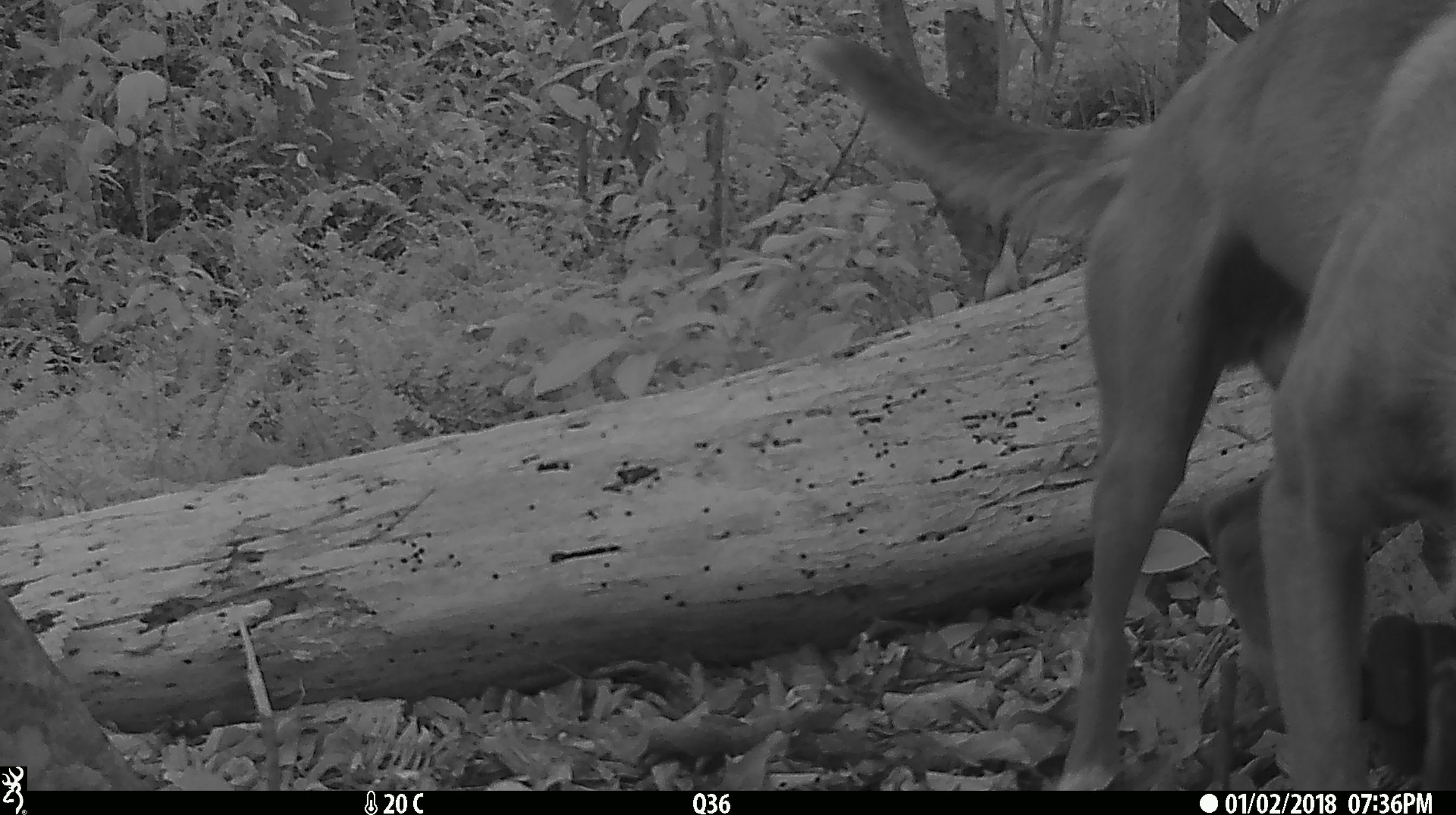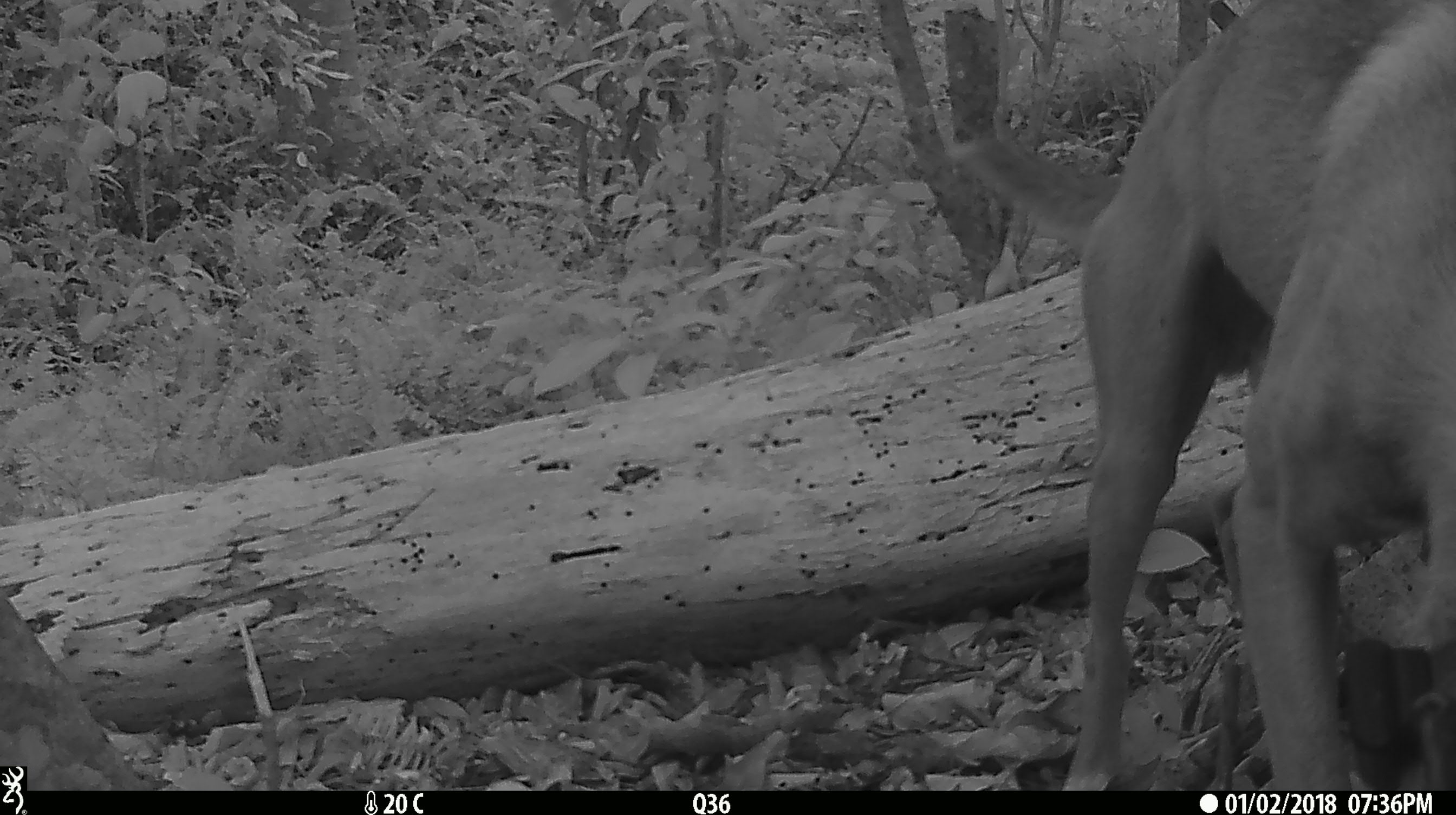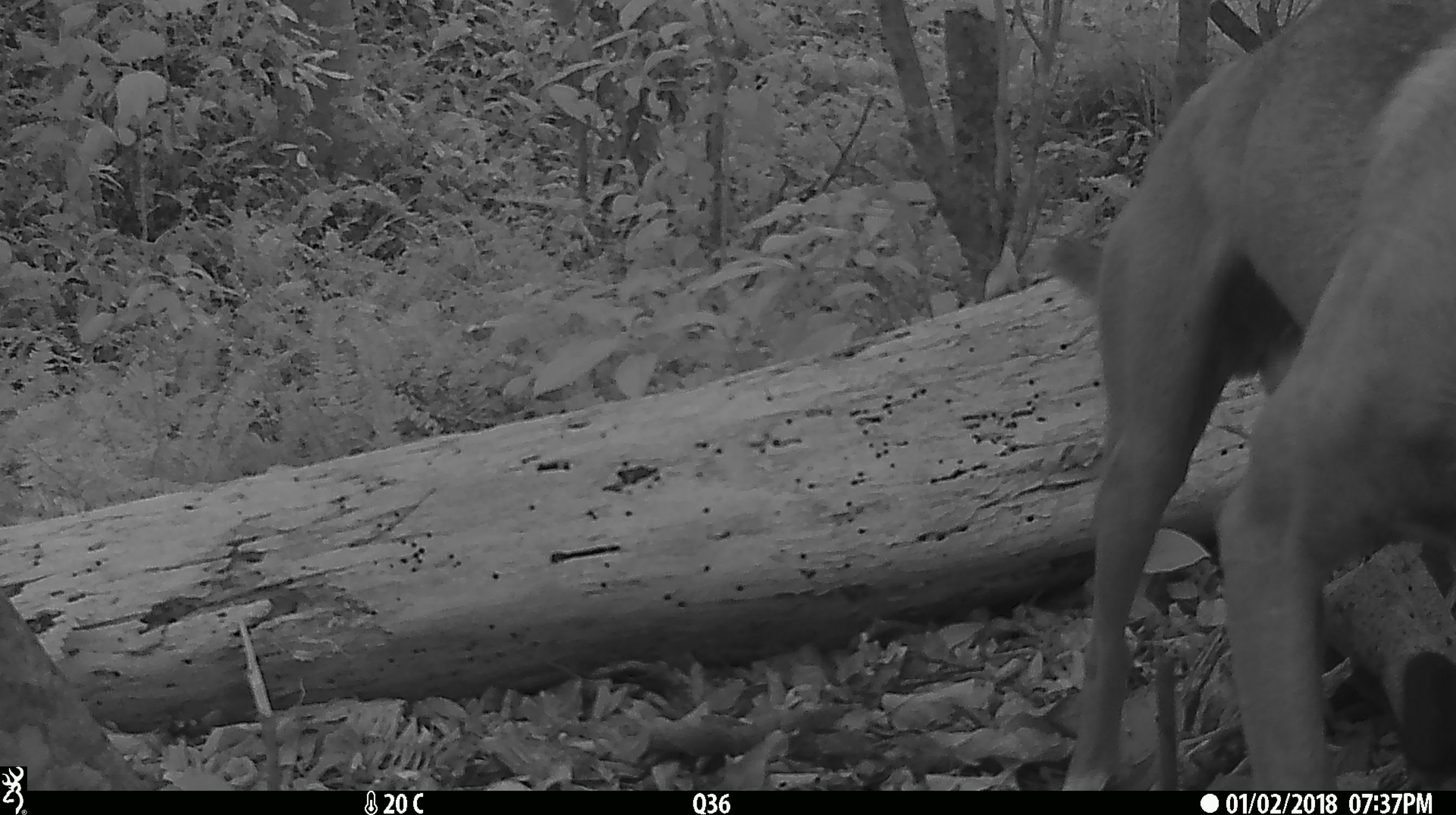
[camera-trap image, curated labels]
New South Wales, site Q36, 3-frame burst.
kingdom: Animalia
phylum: Chordata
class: Mammalia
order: Carnivora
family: Canidae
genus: Canis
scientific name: Canis familiaris dingo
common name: dingo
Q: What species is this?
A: Dingo (Canis familiaris dingo).